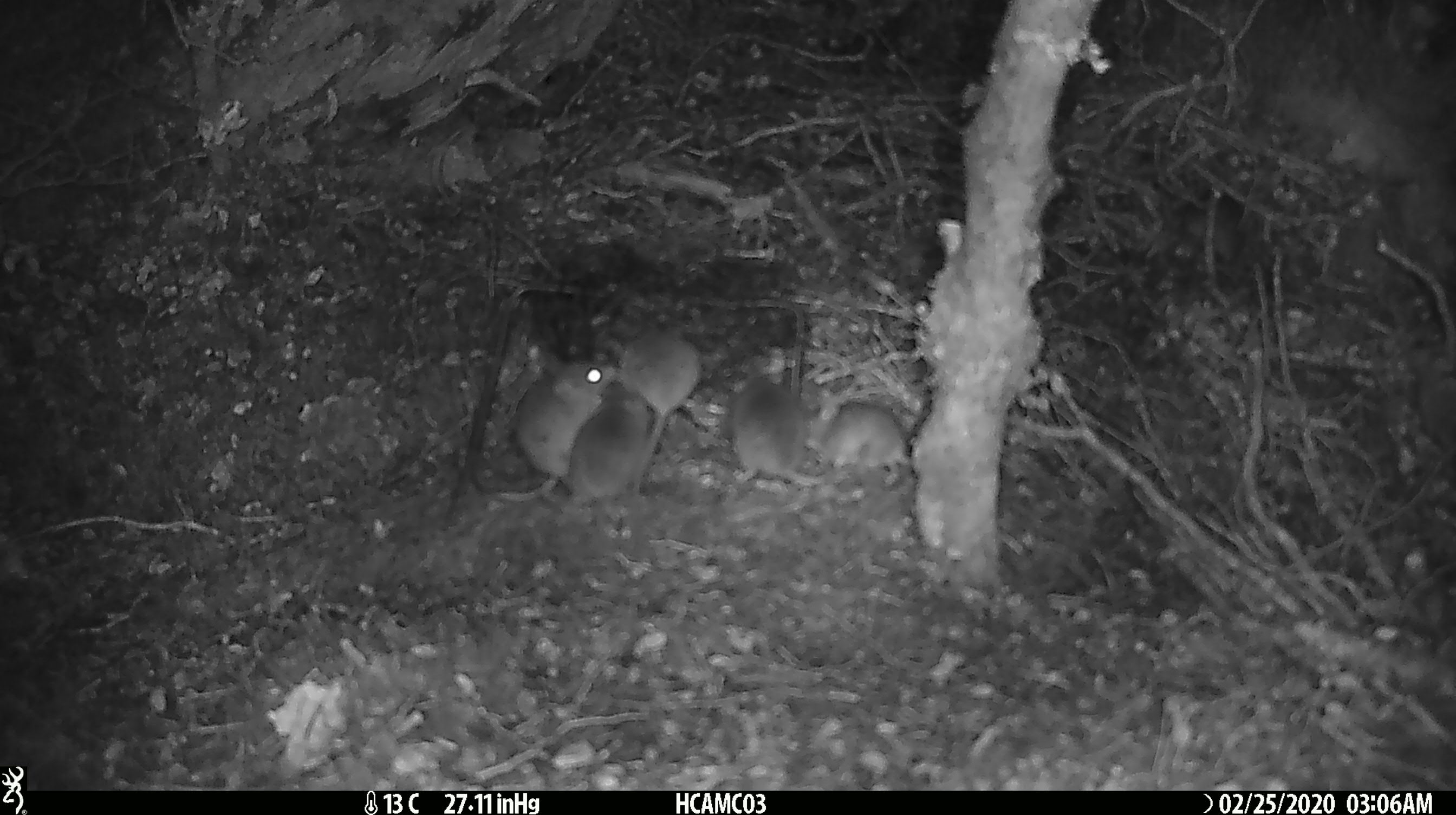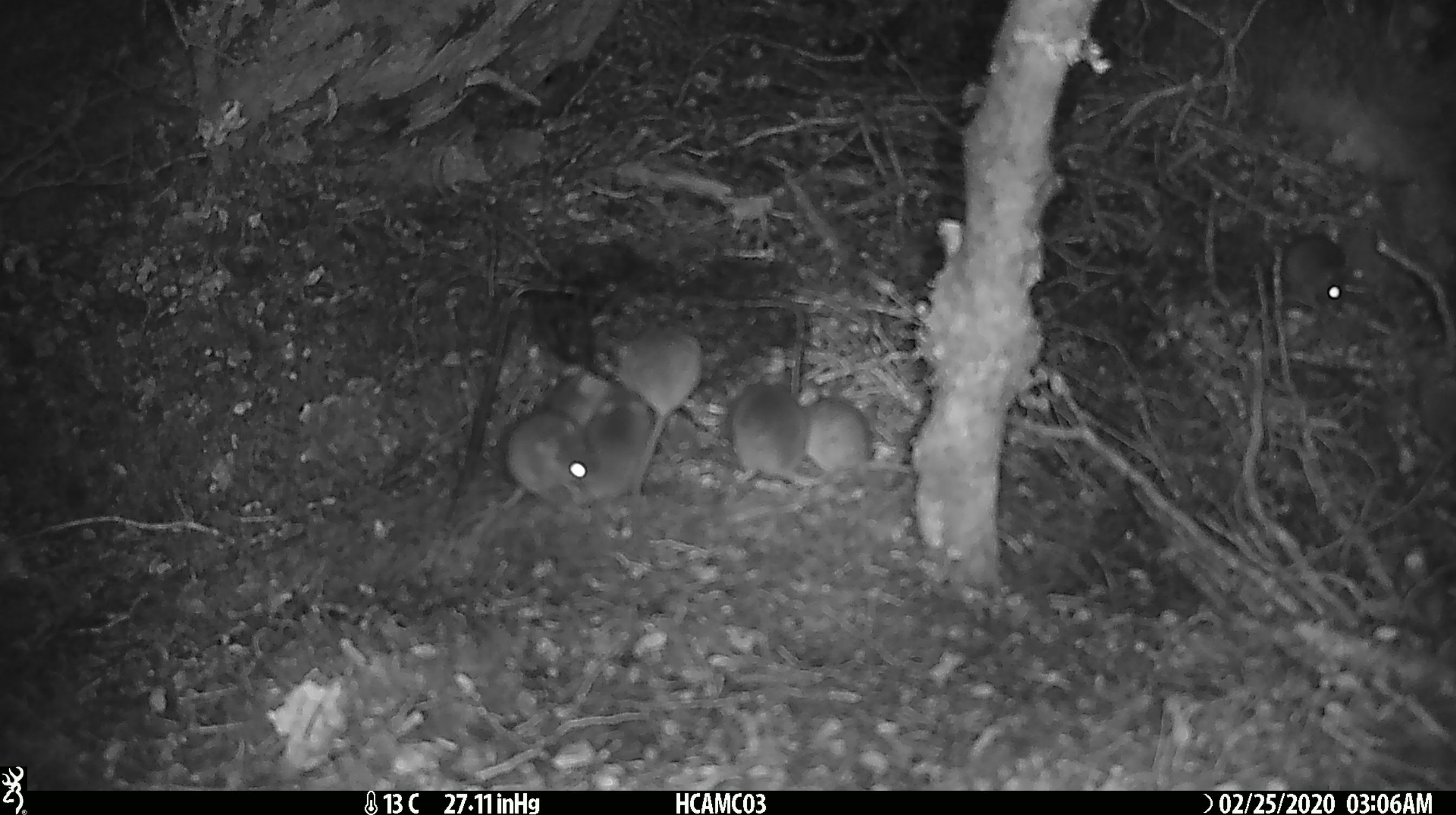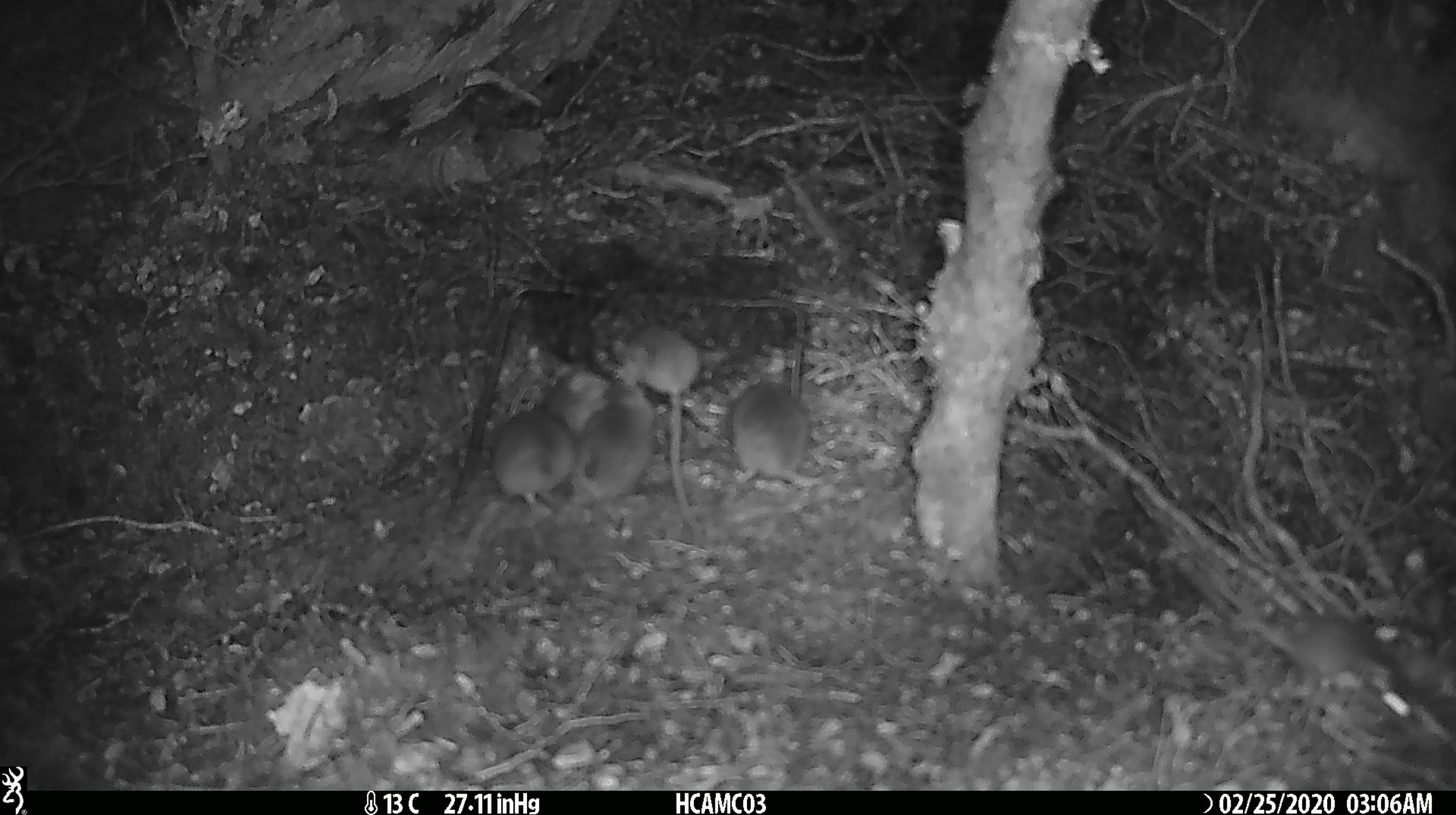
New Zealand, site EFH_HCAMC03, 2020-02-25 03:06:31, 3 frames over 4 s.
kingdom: Animalia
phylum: Chordata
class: Mammalia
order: Rodentia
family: Muridae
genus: Mus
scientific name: Mus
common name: mouse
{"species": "mouse (Mus)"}